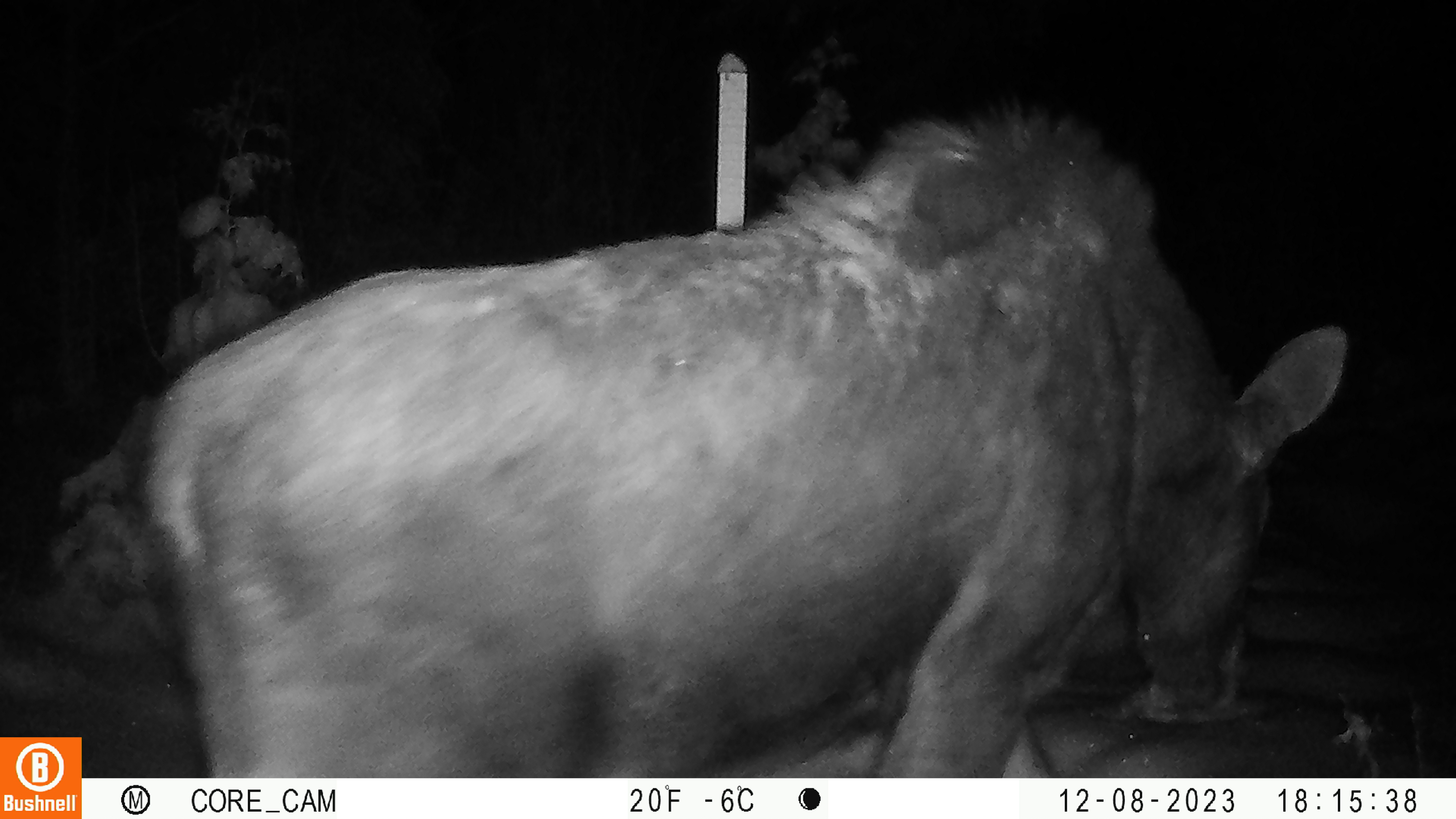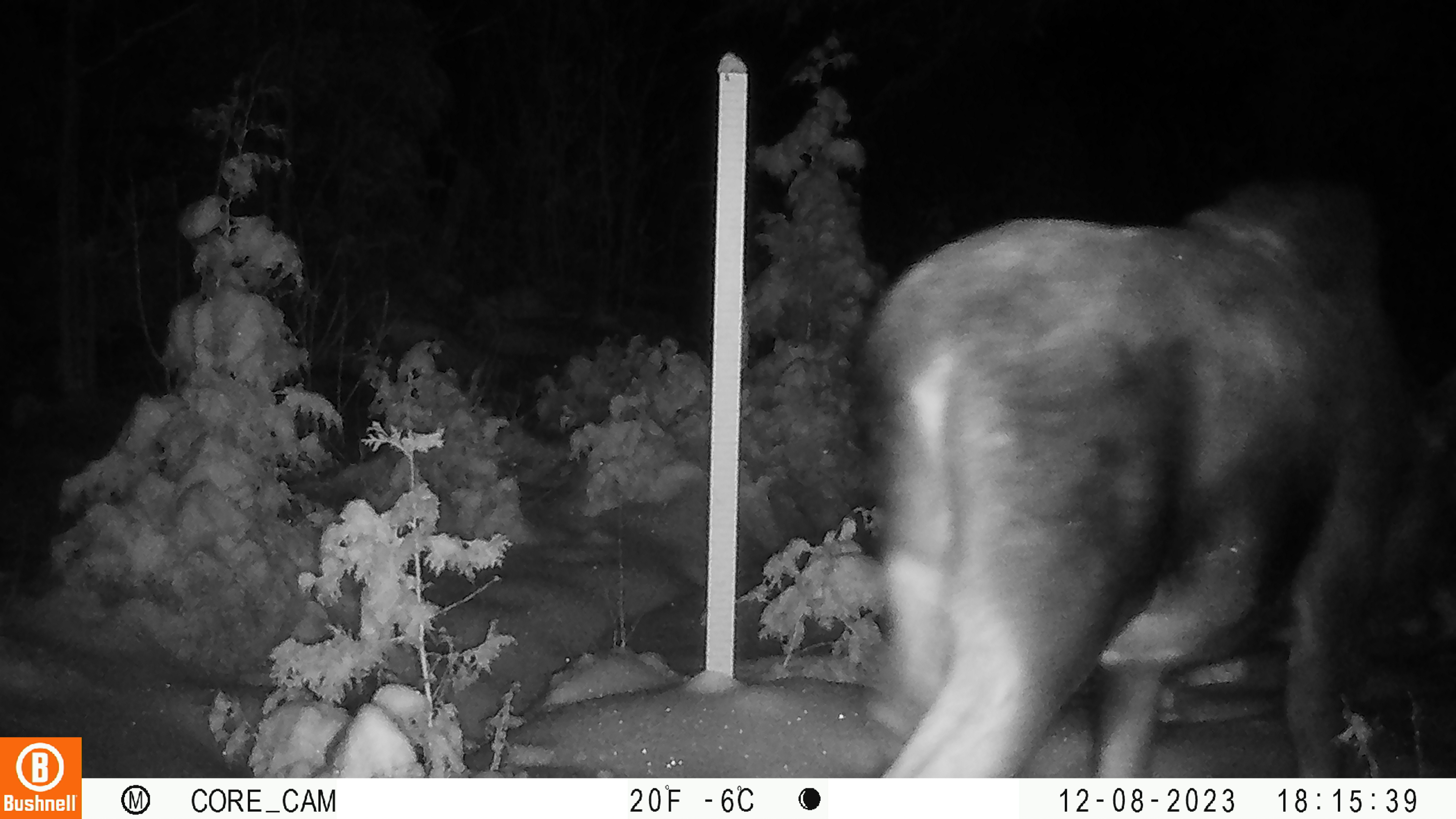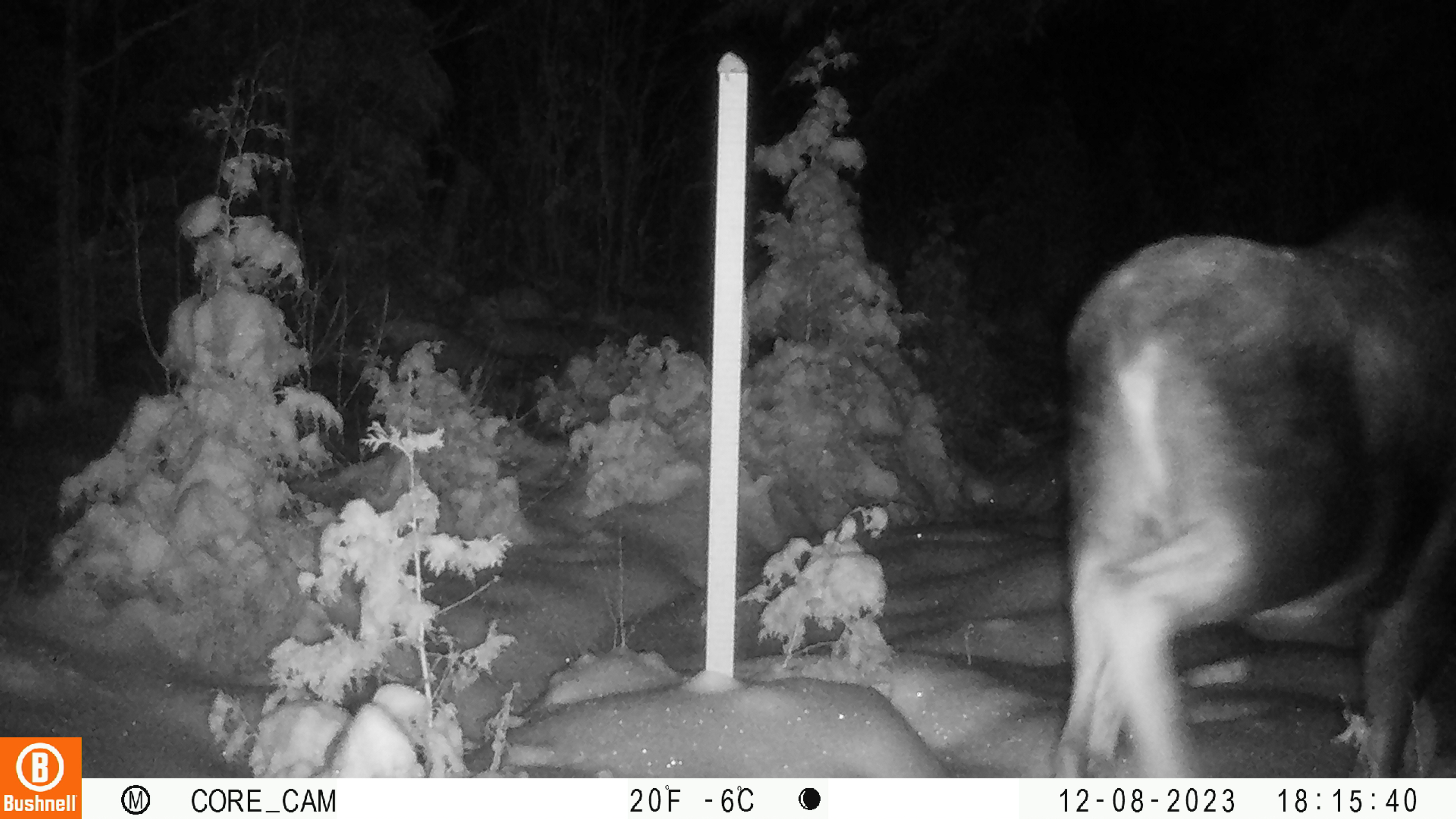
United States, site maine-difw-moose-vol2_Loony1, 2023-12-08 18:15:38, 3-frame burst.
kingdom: Animalia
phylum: Chordata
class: Mammalia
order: Artiodactyla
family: Cervidae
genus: Alces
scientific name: Alces alces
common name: moose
Moose (Alces alces).